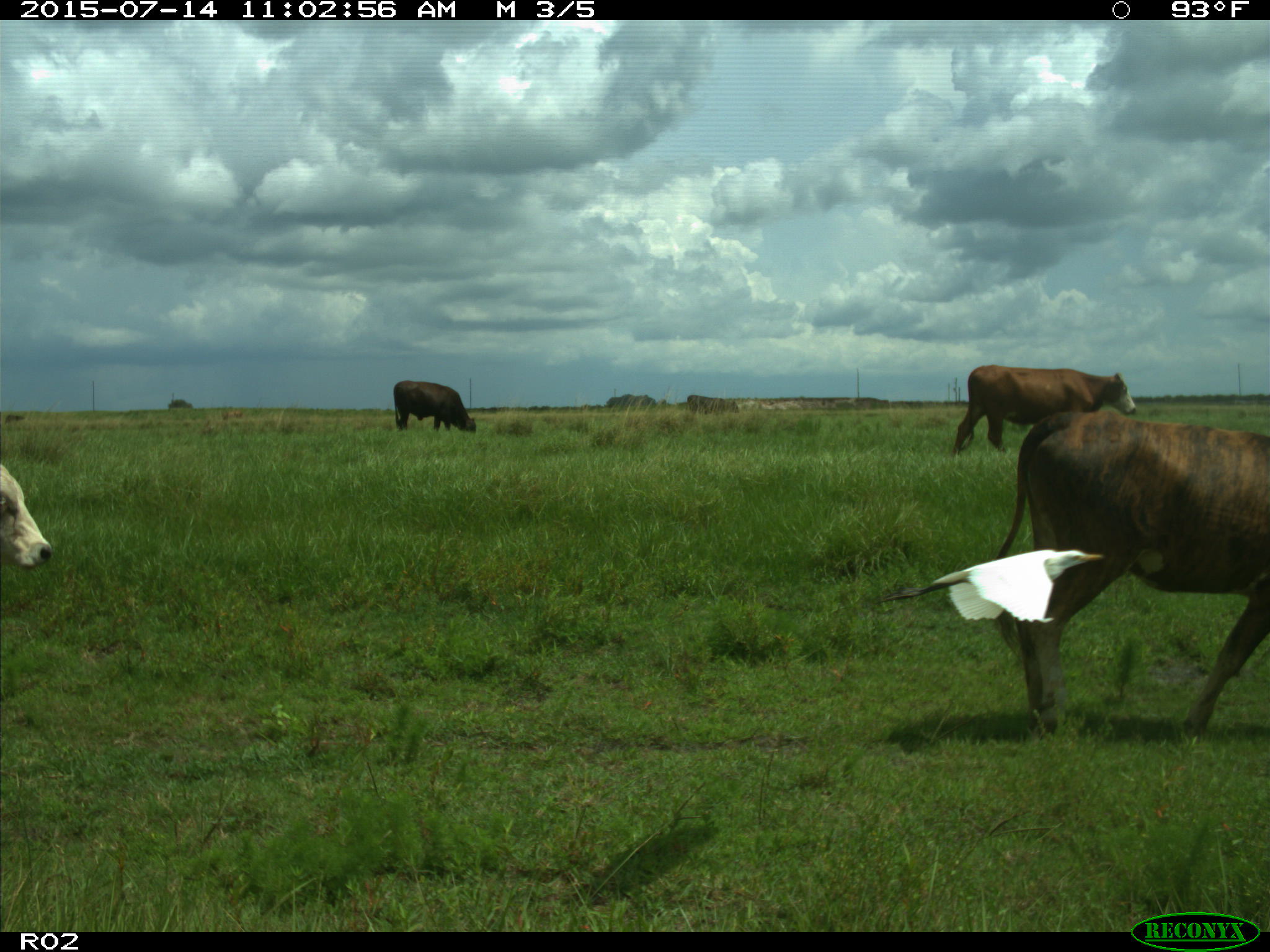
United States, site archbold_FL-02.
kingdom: Animalia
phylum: Chordata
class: Mammalia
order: Artiodactyla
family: Bovidae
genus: Bos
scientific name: Bos taurus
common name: domestic cow